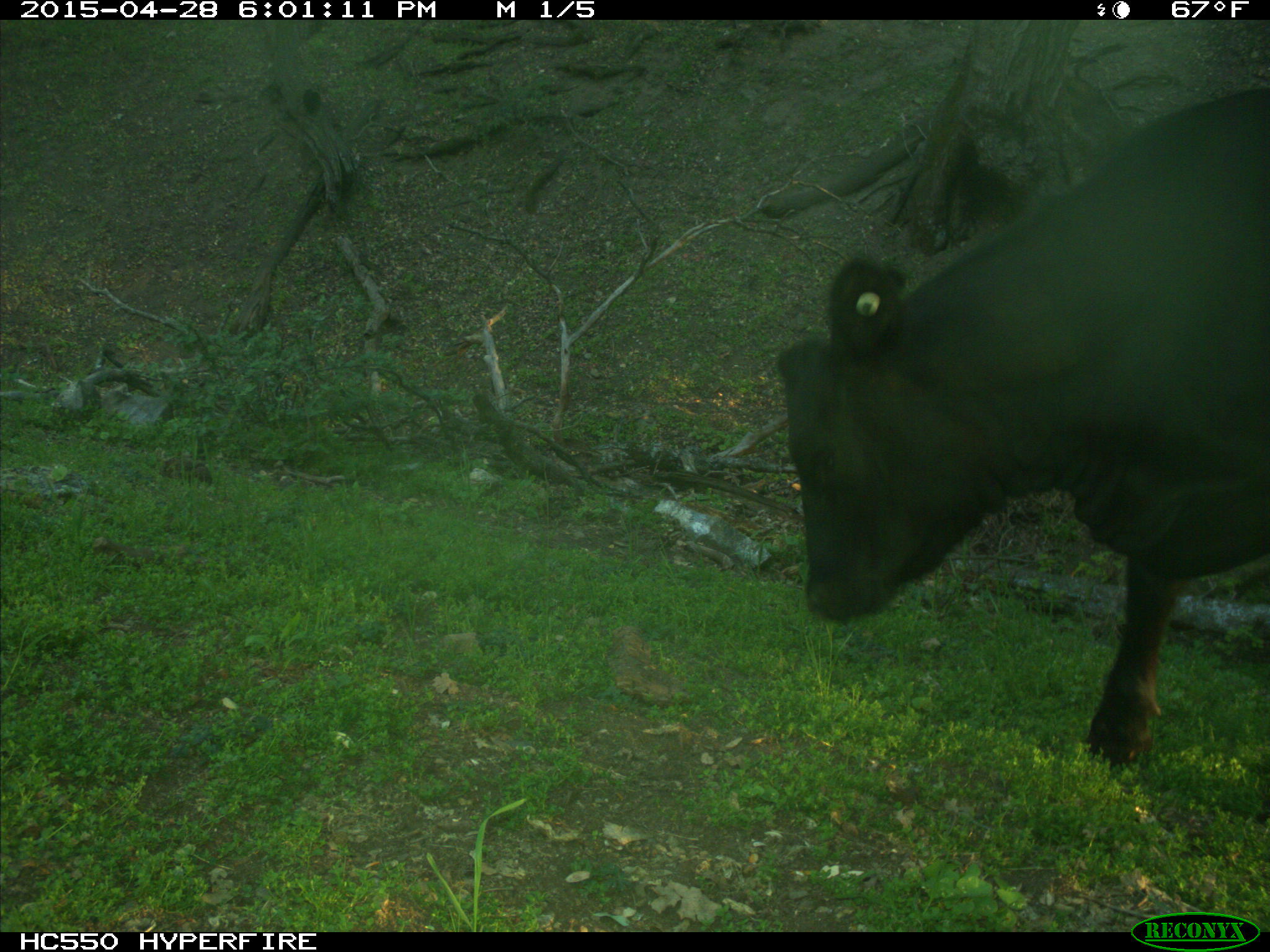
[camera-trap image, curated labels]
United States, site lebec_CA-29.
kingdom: Animalia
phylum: Chordata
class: Mammalia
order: Artiodactyla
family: Bovidae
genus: Bos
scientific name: Bos taurus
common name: domestic cow